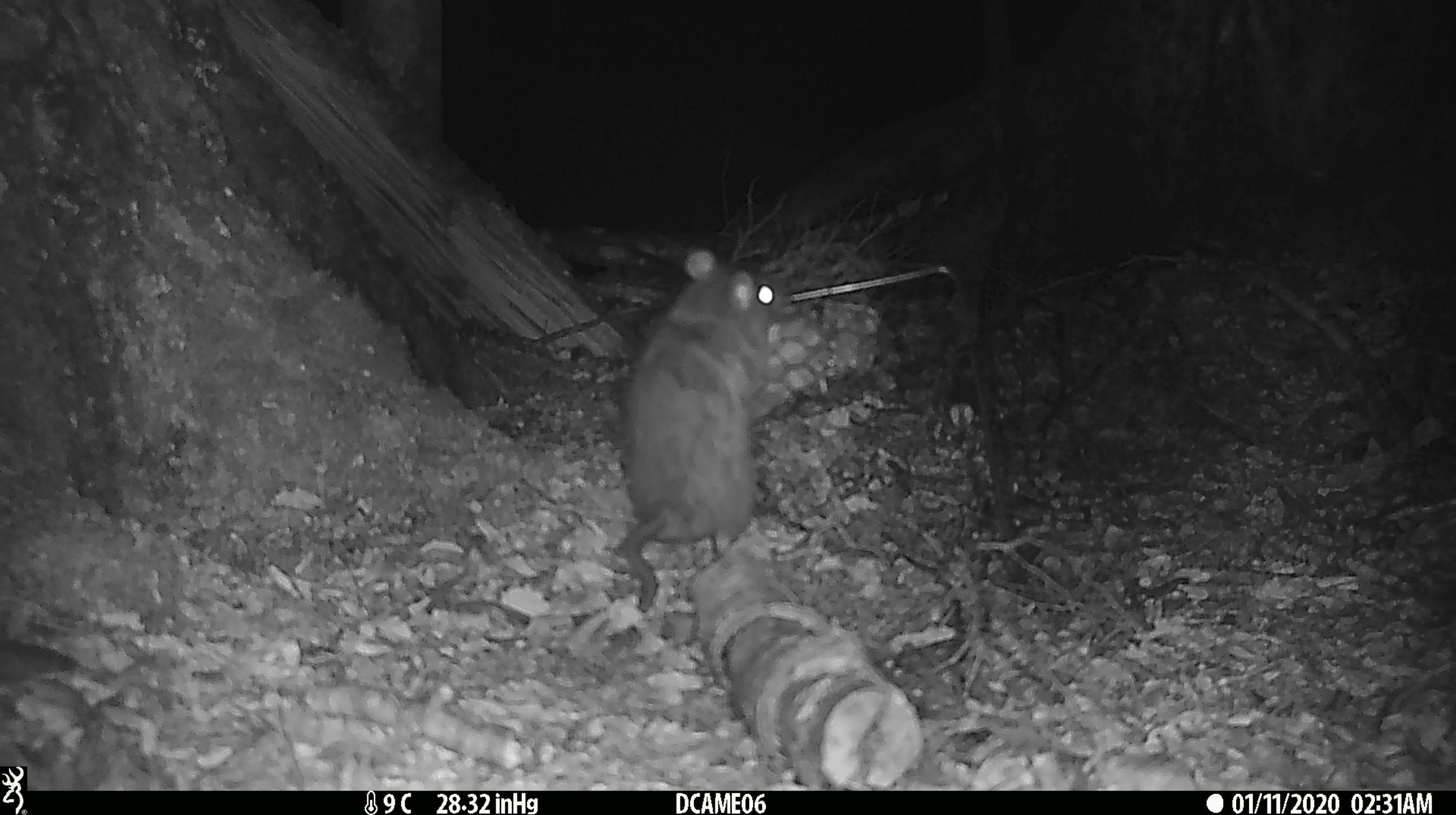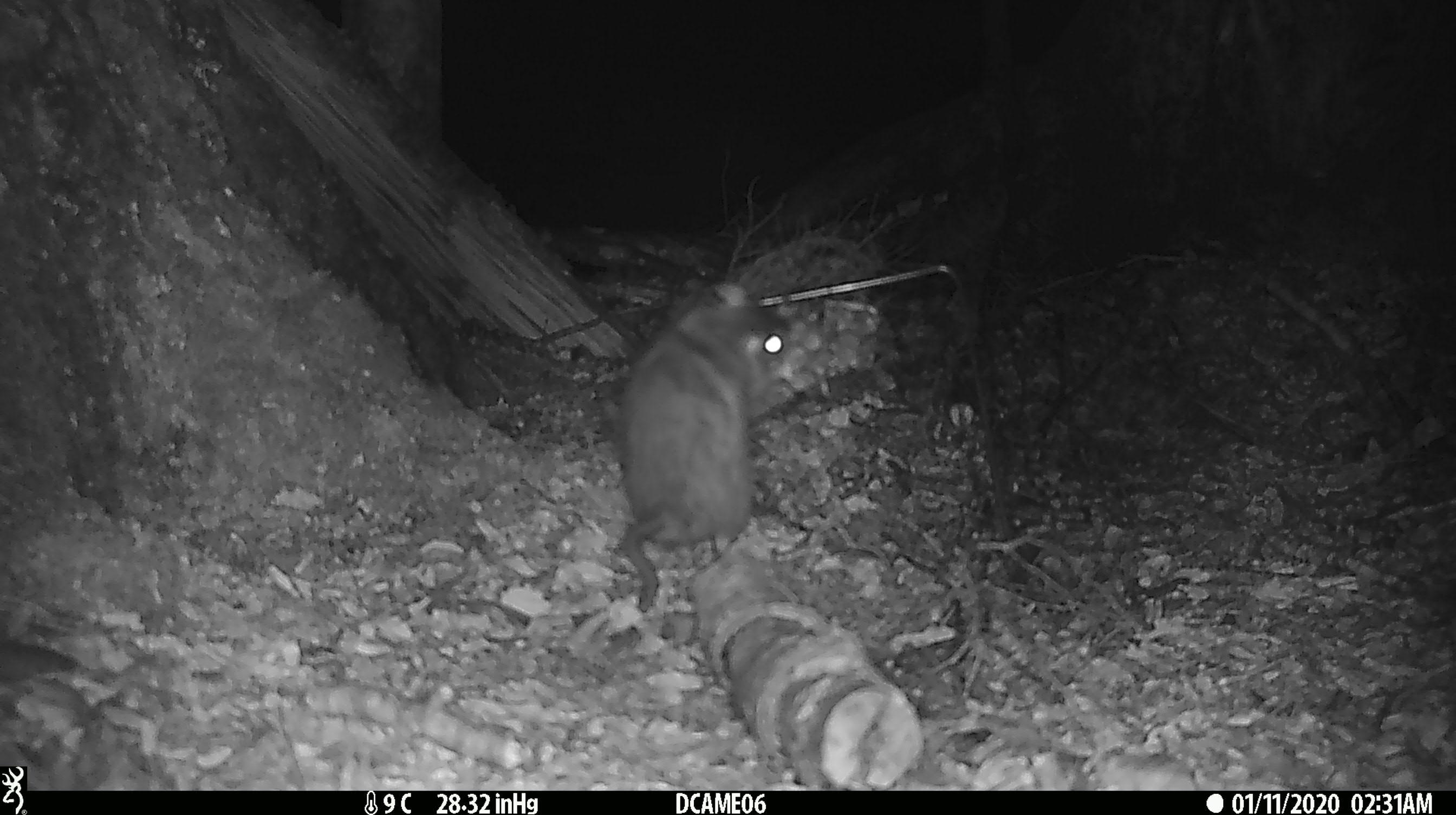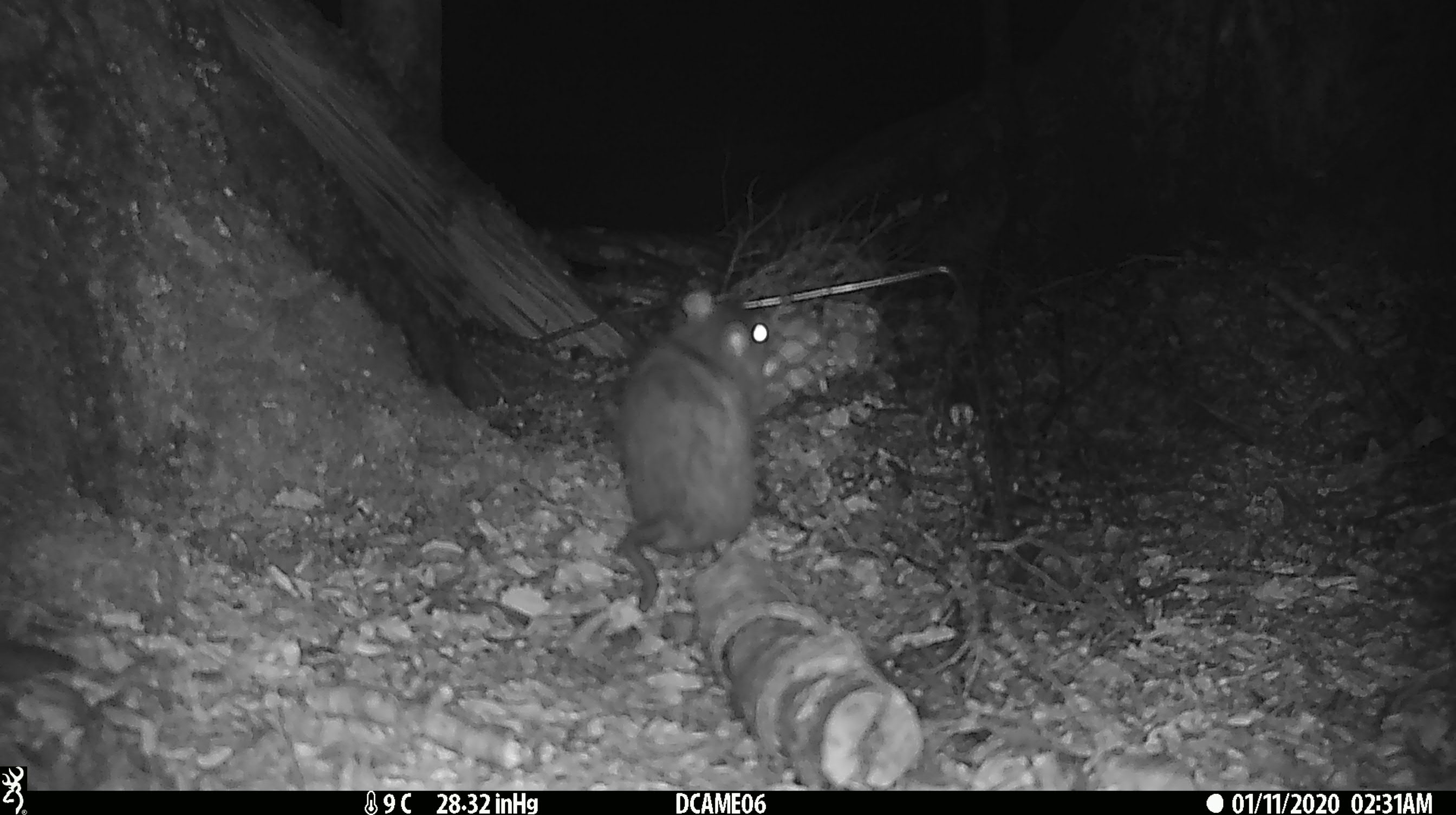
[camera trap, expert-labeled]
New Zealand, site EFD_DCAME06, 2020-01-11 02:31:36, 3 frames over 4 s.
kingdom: Animalia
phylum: Chordata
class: Mammalia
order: Rodentia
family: Muridae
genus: Rattus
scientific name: Rattus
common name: rat